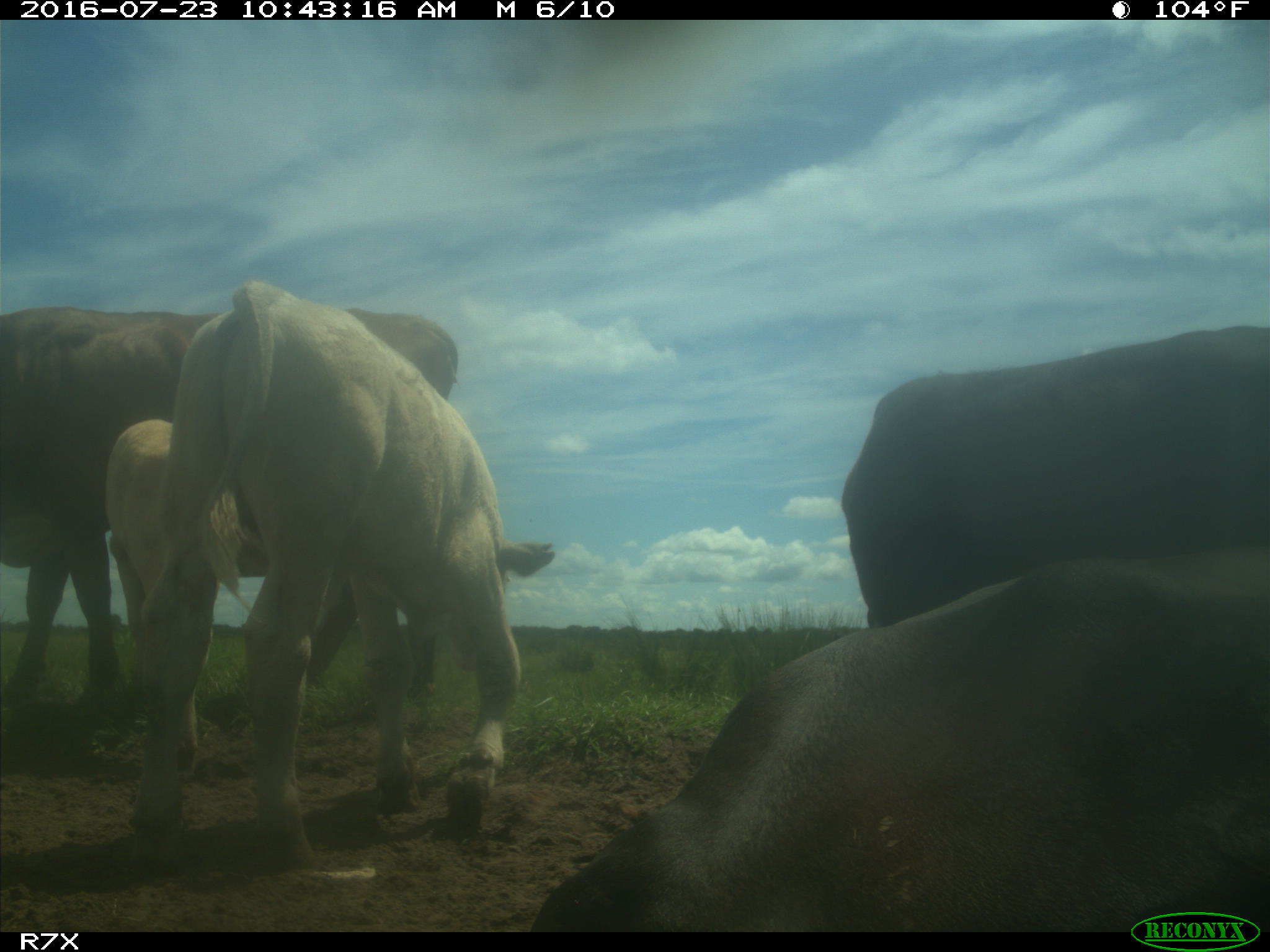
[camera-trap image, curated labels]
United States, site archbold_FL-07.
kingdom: Animalia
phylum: Chordata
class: Mammalia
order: Artiodactyla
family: Bovidae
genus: Bos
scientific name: Bos taurus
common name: domestic cow